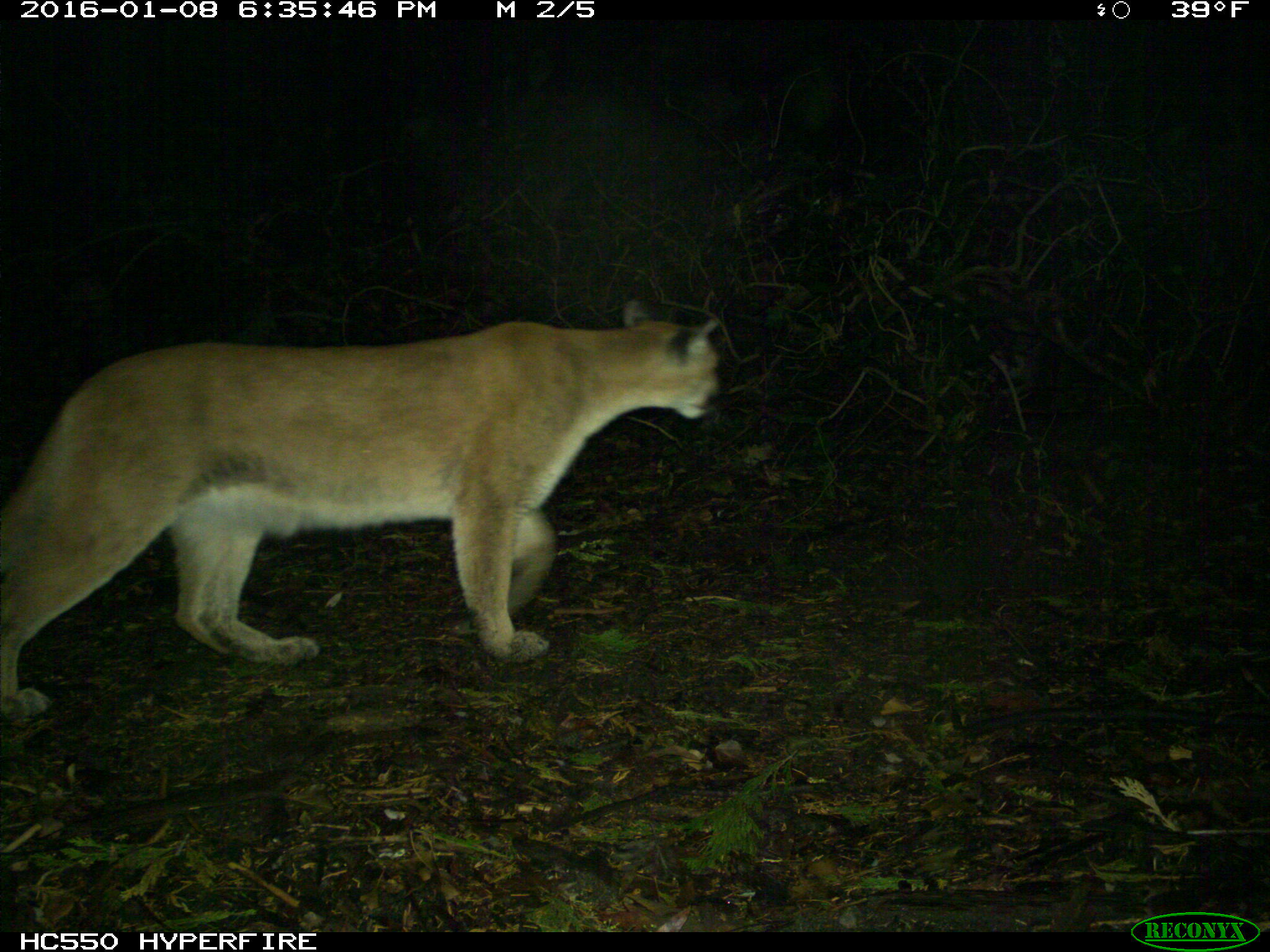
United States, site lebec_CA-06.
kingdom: Animalia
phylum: Chordata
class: Mammalia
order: Carnivora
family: Felidae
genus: Puma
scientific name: Puma concolor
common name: mountain lion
Puma concolor (mountain lion).